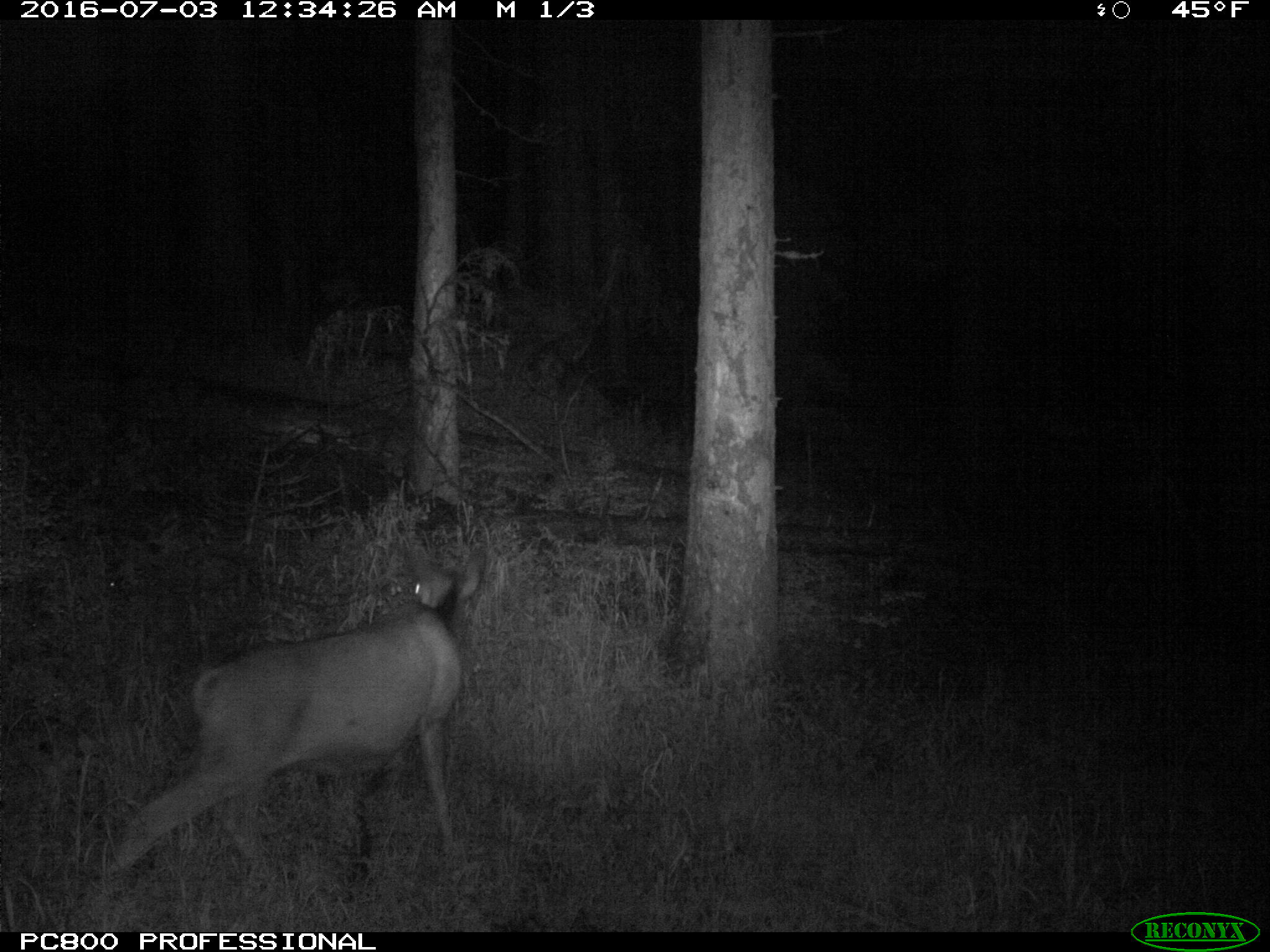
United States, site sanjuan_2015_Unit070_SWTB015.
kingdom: Animalia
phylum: Chordata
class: Mammalia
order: Artiodactyla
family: Cervidae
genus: Odocoileus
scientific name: Odocoileus hemionus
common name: mule deer